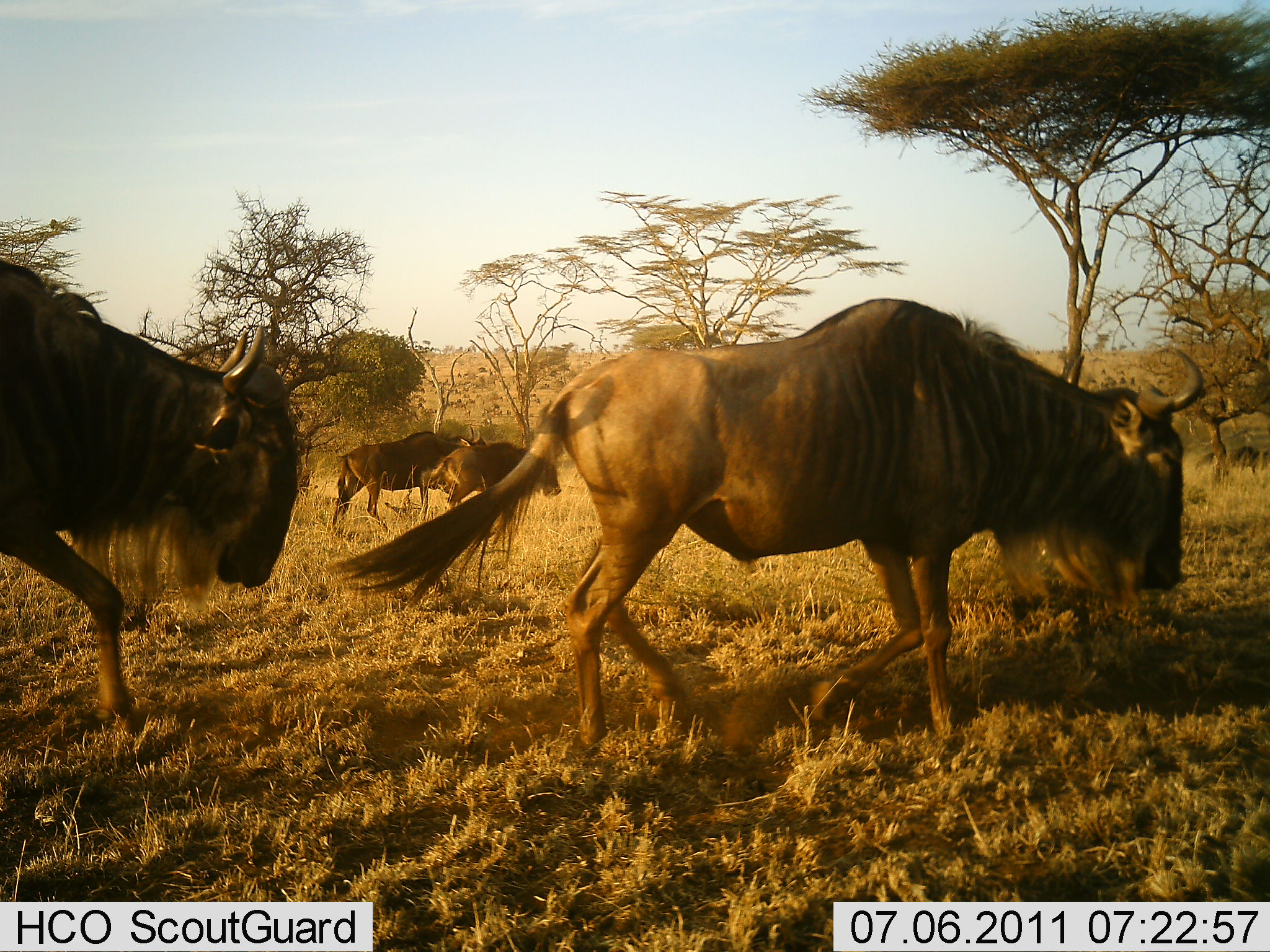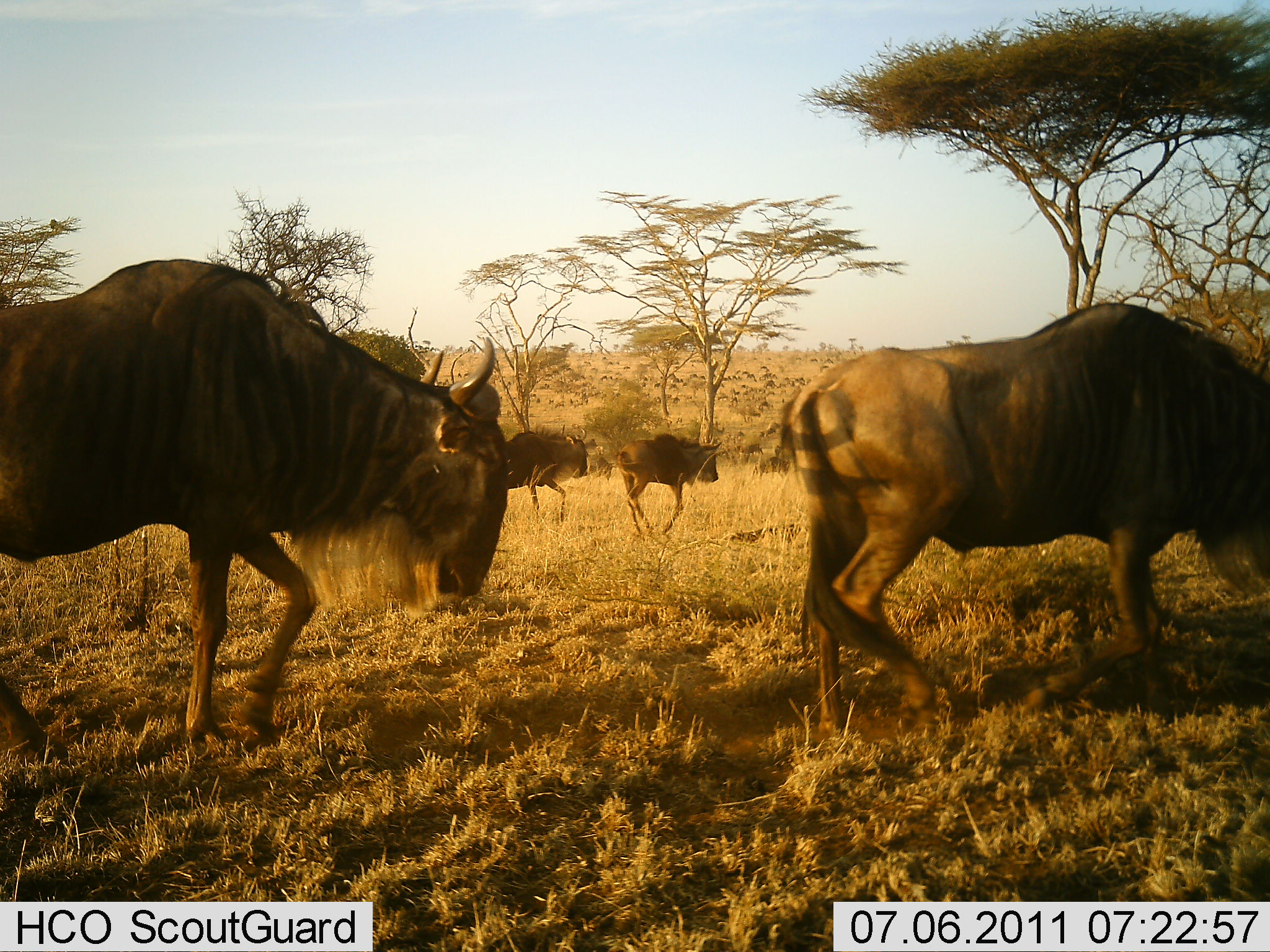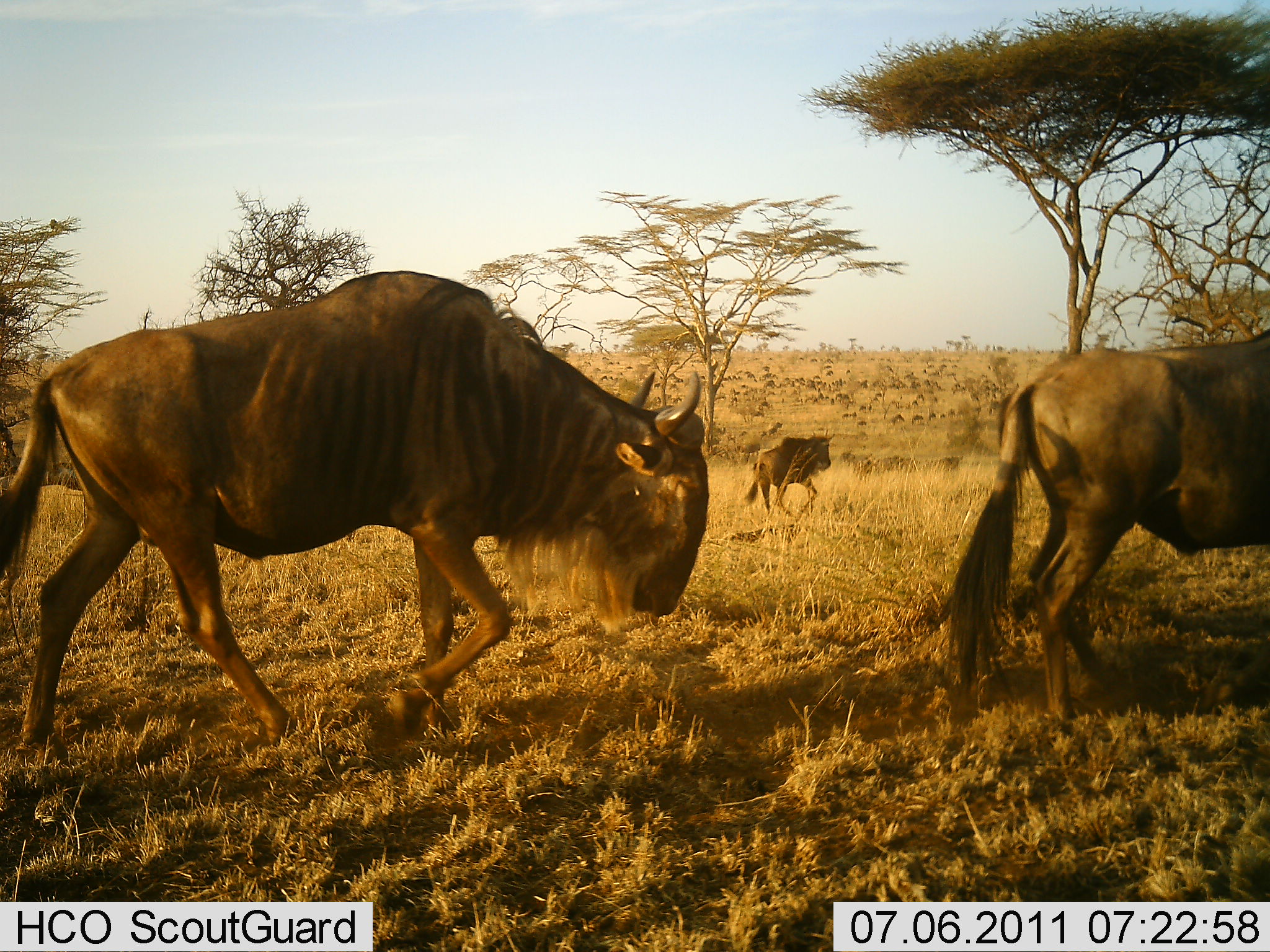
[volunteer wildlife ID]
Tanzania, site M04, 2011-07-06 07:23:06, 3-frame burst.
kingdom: Animalia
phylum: Chordata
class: Mammalia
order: Artiodactyla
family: Bovidae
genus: Connochaetes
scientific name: Connochaetes taurinus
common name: blue wildebeest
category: wildebeest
Wildebeest (blue wildebeest) (Connochaetes taurinus), count 5. Behavior (volunteer vote fractions): standing 15%, resting 0%, moving 100%, interacting 0%. Young present (vote fraction): 8%. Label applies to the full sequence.